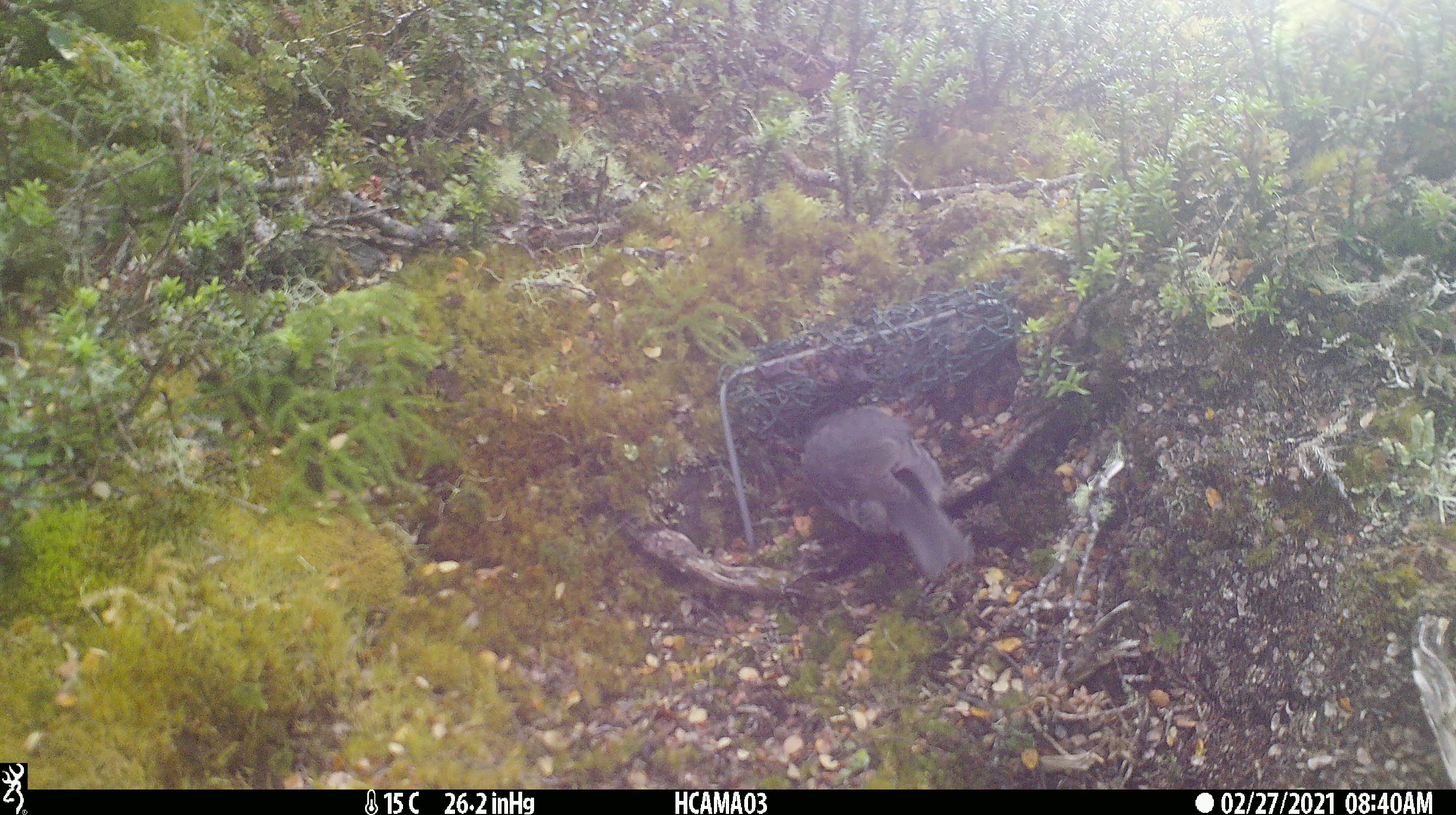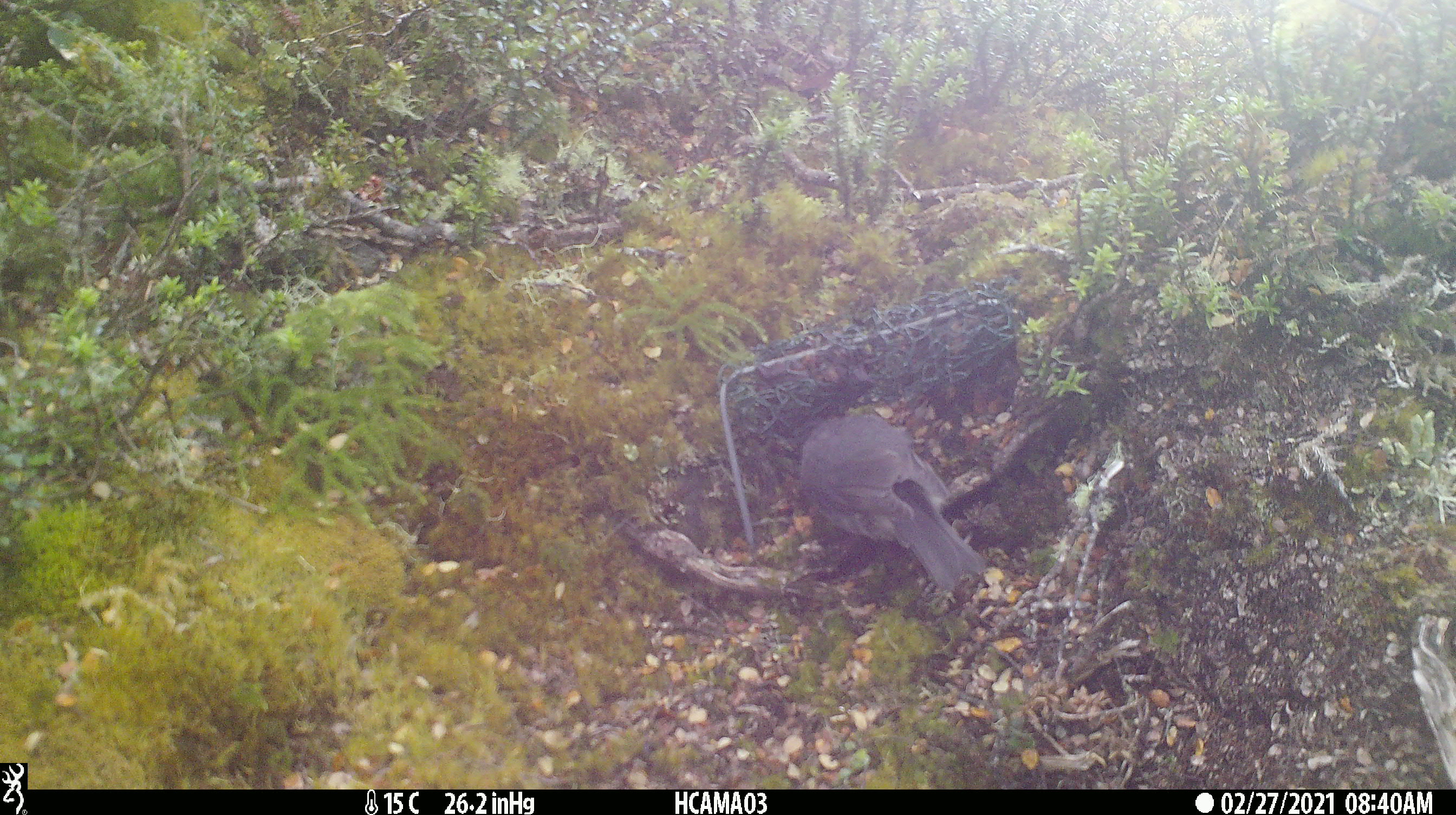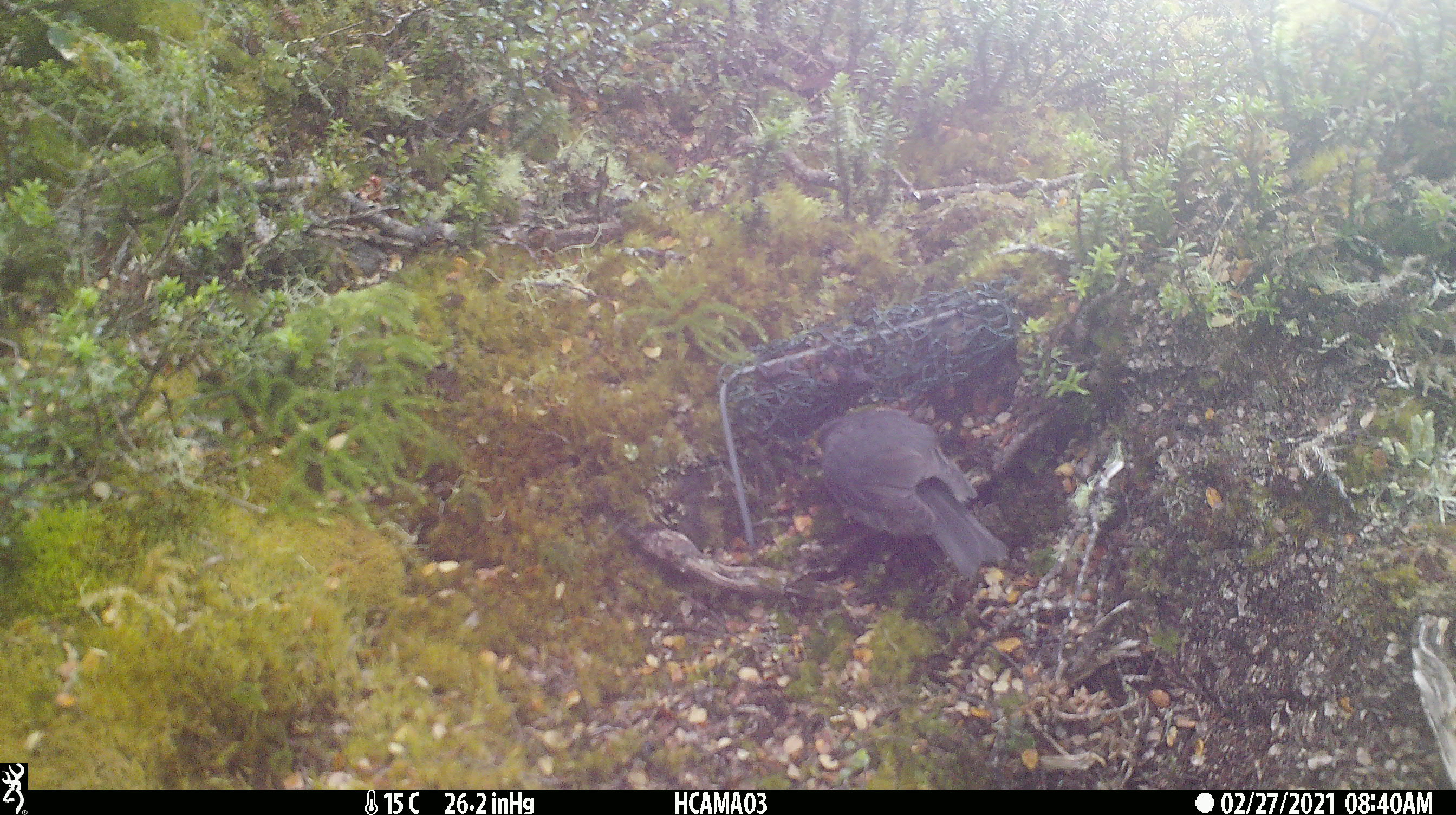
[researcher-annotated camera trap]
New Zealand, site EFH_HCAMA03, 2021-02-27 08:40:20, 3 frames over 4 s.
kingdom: Animalia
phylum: Chordata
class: Aves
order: Passeriformes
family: Petroicidae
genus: Petroica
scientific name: Petroica australis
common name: new zealand robin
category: robin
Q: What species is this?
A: Robin (new zealand robin) (Petroica australis).